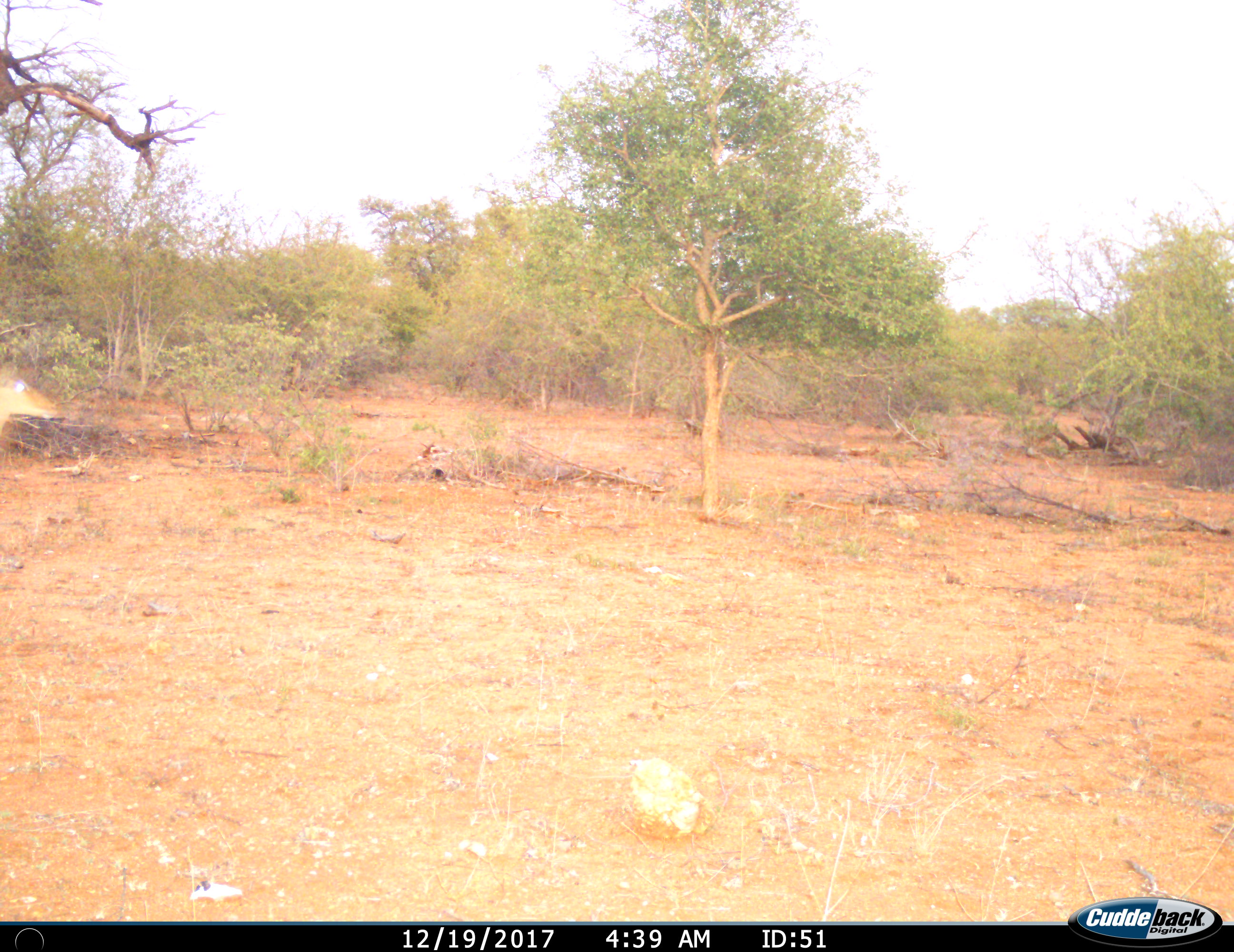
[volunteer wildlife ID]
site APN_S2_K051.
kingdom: Animalia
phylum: Chordata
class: Mammalia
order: Artiodactyla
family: Bovidae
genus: Aepyceros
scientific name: Aepyceros melampus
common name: impala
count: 1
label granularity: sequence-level